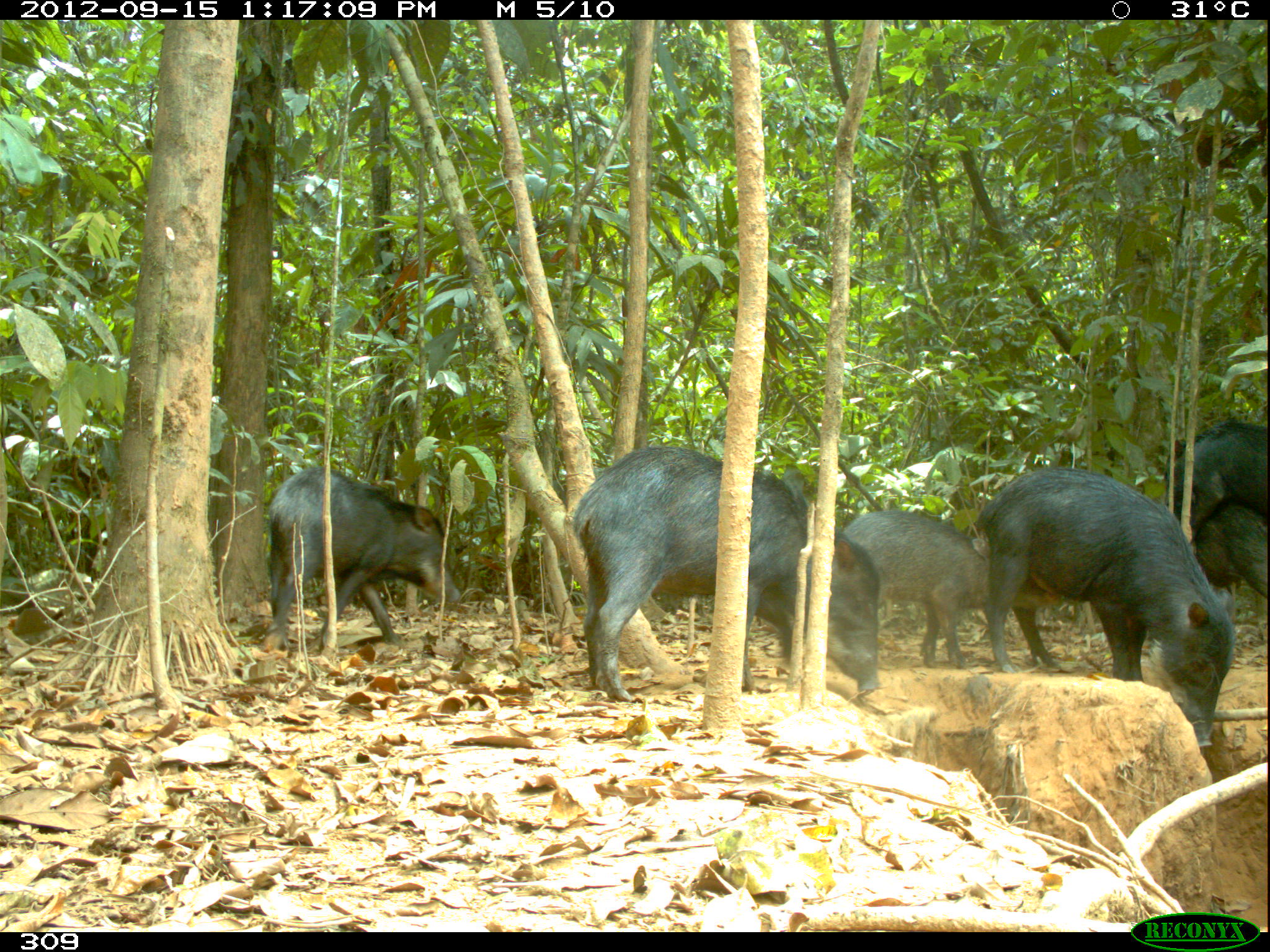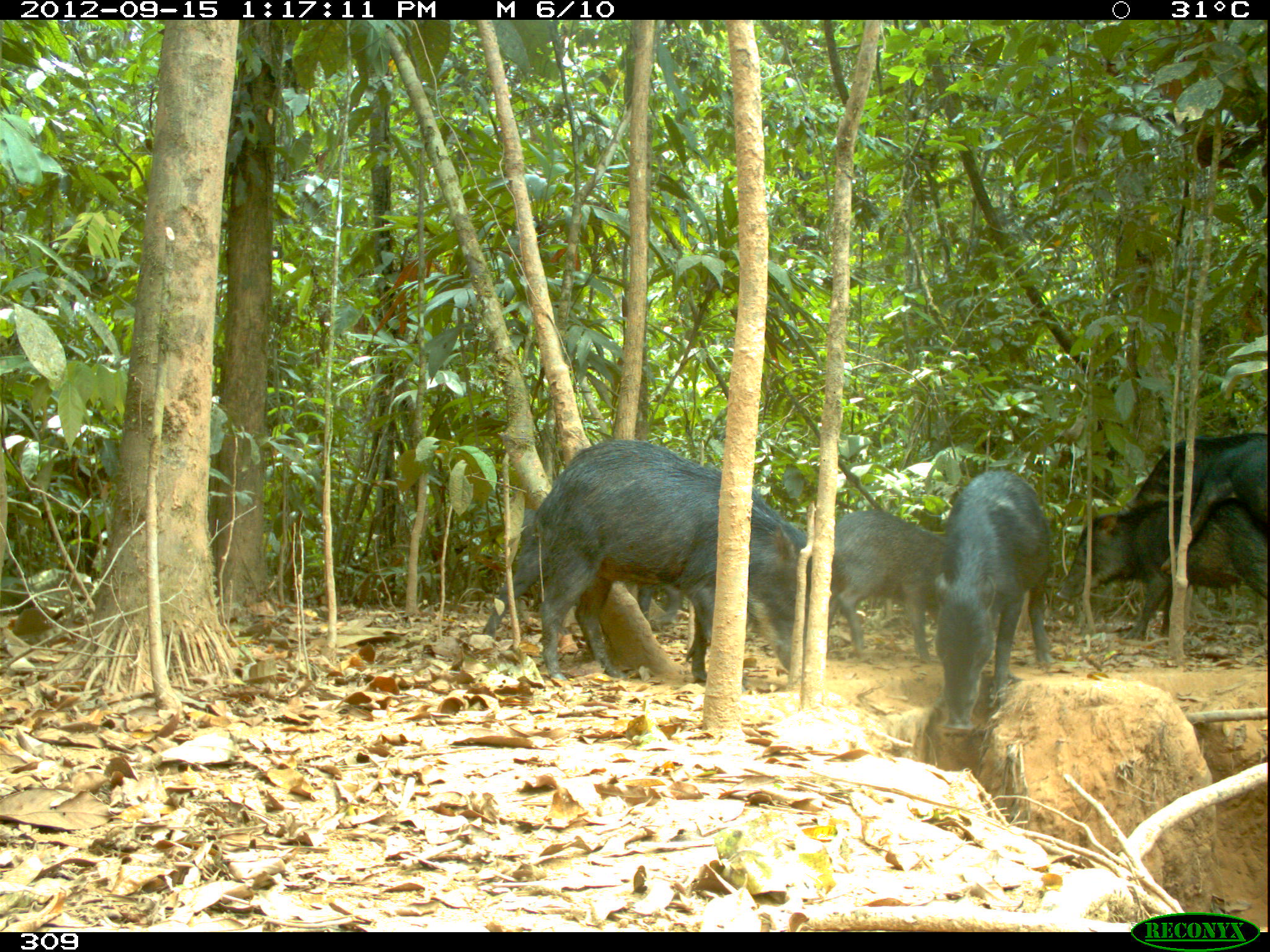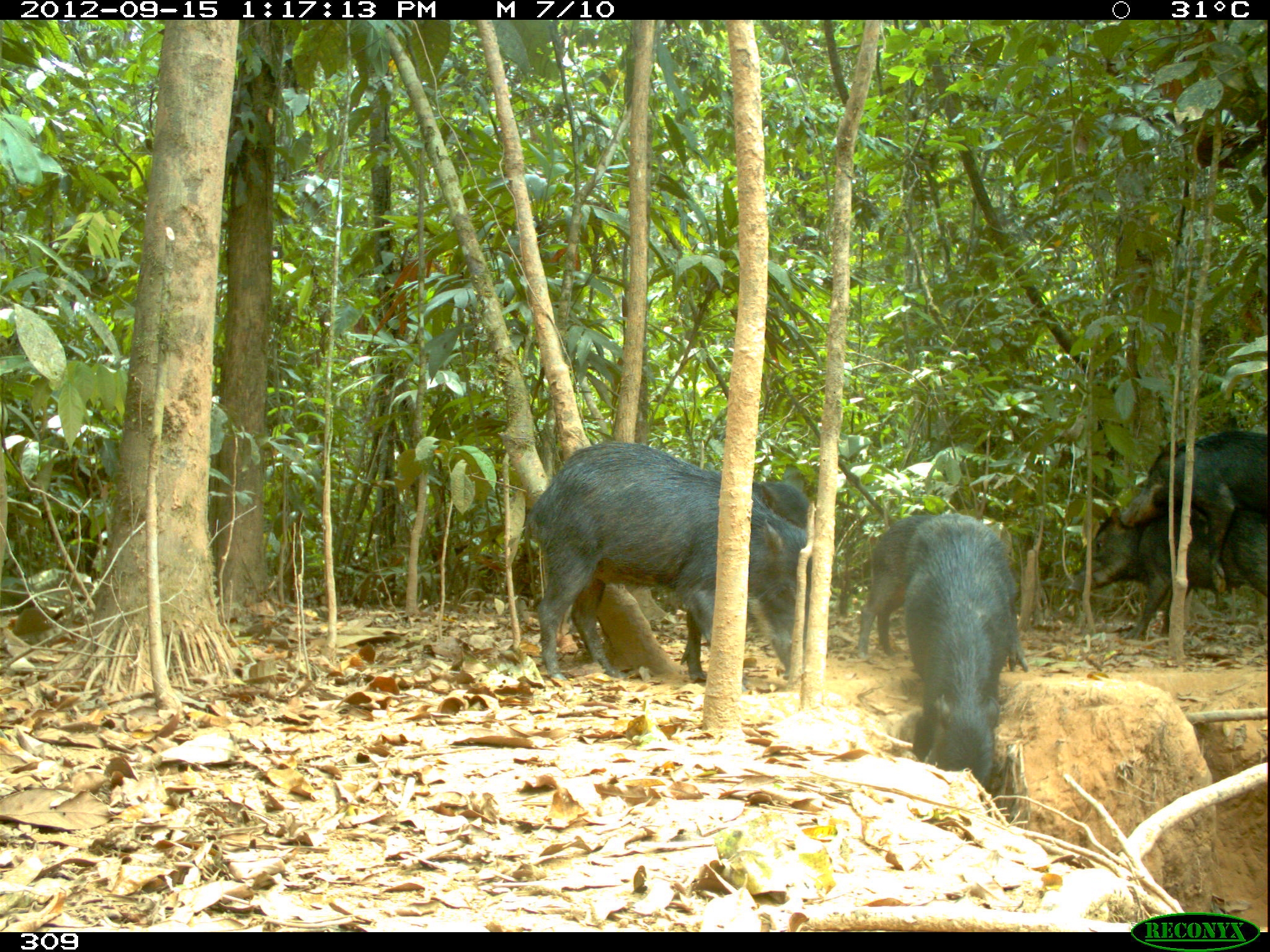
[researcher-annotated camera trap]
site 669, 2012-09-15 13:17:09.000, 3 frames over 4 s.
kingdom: Animalia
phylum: Chordata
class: Mammalia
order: Artiodactyla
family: Tayassuidae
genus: Tayassu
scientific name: Tayassu pecari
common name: white-lipped peccary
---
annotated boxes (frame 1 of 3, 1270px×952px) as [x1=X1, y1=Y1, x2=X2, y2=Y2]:
tayassu pecari: [x1=565, y1=442, x2=881, y2=701]; [x1=974, y1=467, x2=1238, y2=746]; [x1=840, y1=499, x2=1059, y2=668]; [x1=267, y1=465, x2=462, y2=646]; [x1=1165, y1=412, x2=1270, y2=521]; [x1=1195, y1=503, x2=1270, y2=597]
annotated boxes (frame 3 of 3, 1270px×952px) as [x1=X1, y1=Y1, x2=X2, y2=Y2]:
tayassu pecari: [x1=523, y1=441, x2=827, y2=685]; [x1=901, y1=512, x2=1027, y2=785]; [x1=1067, y1=504, x2=1270, y2=651]; [x1=1116, y1=430, x2=1268, y2=591]; [x1=855, y1=511, x2=948, y2=663]; [x1=714, y1=465, x2=817, y2=555]